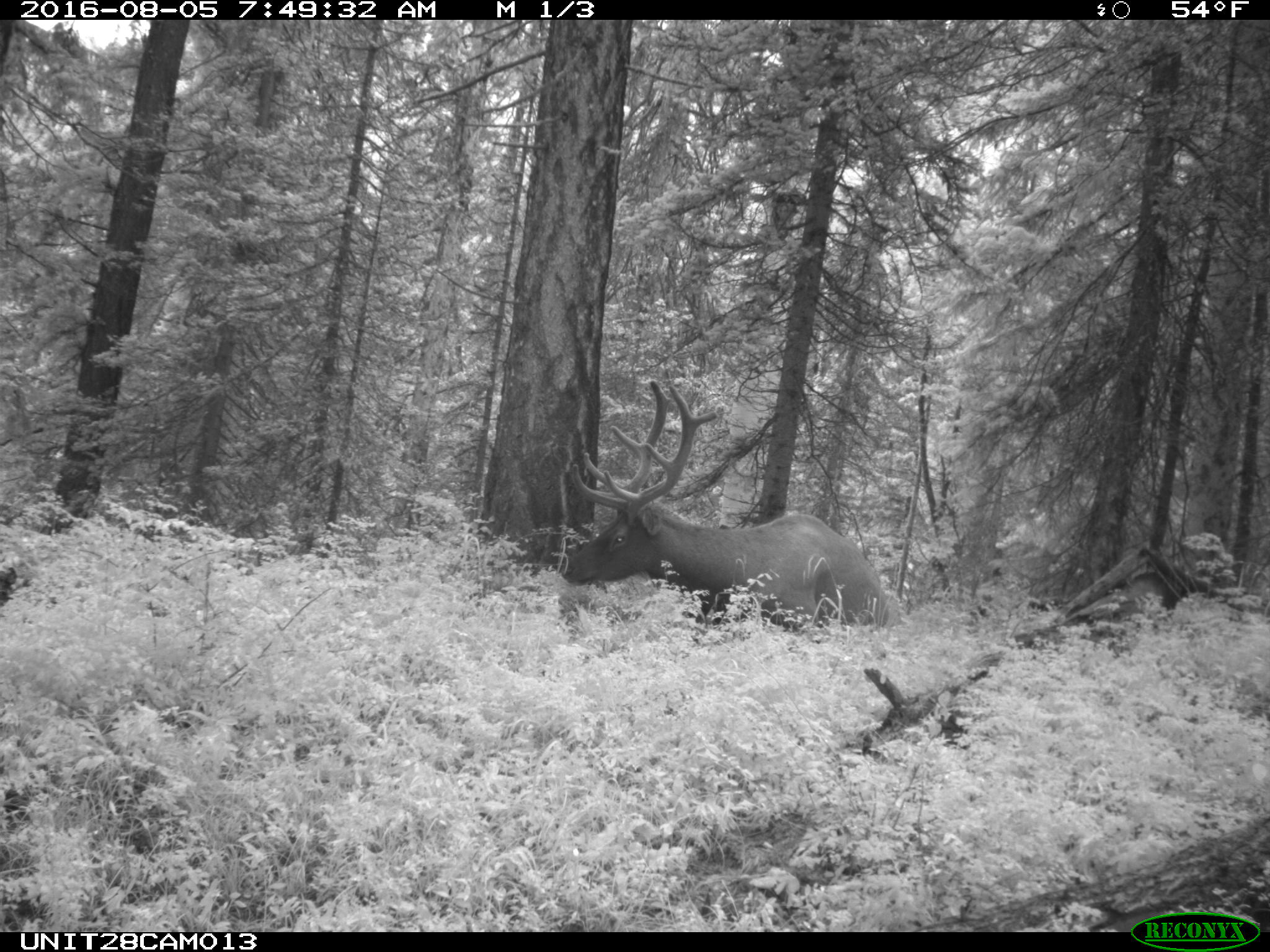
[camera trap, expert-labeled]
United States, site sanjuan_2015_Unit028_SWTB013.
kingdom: Animalia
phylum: Chordata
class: Mammalia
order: Artiodactyla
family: Cervidae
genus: Cervus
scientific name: Cervus elaphus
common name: red deer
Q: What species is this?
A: Cervus elaphus (red deer).